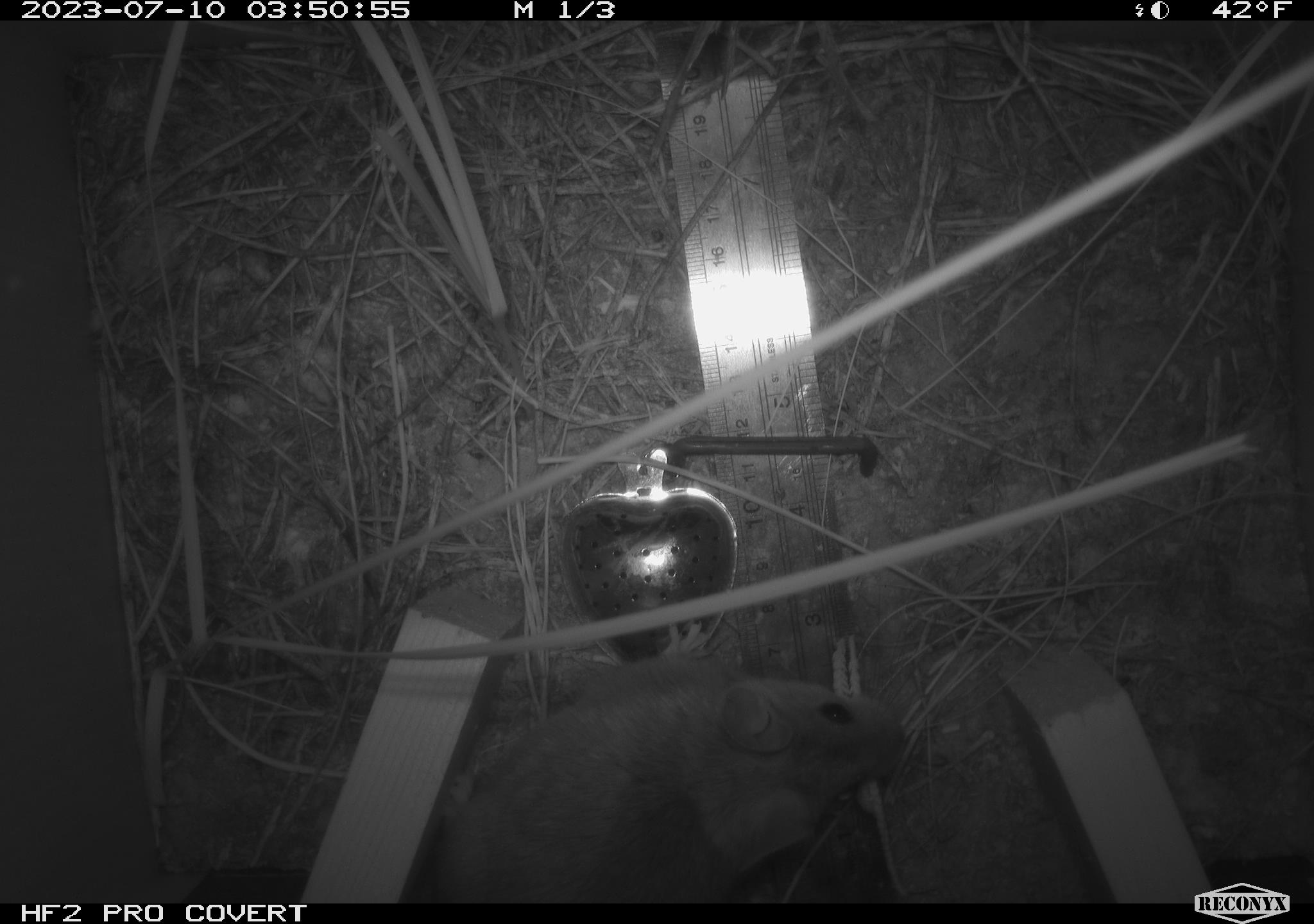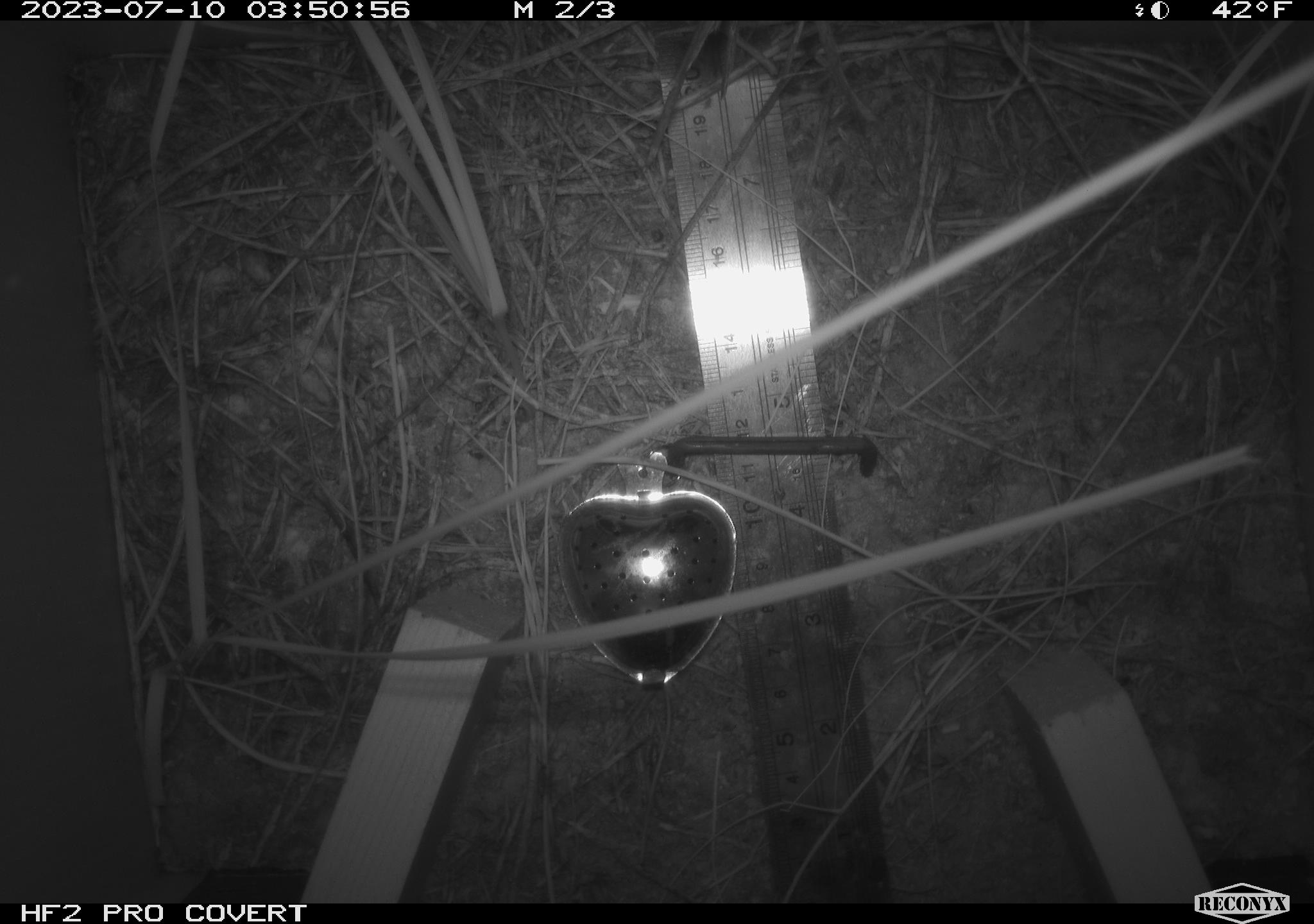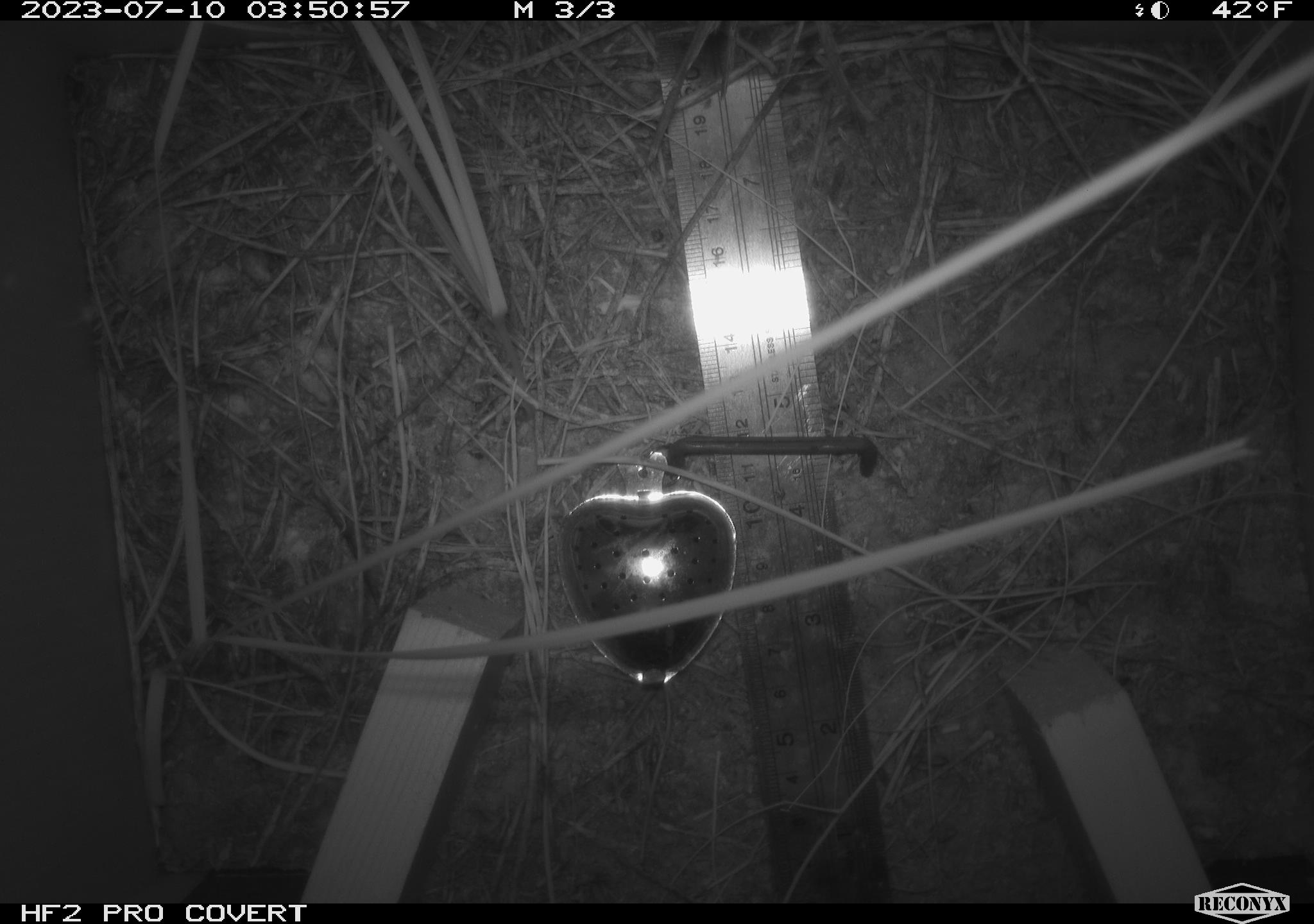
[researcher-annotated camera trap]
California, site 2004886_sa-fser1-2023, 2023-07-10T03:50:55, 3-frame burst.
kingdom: Animalia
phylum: Chordata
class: Mammalia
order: Rodentia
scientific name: Rodentia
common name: mouse species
Mouse species (Rodentia).